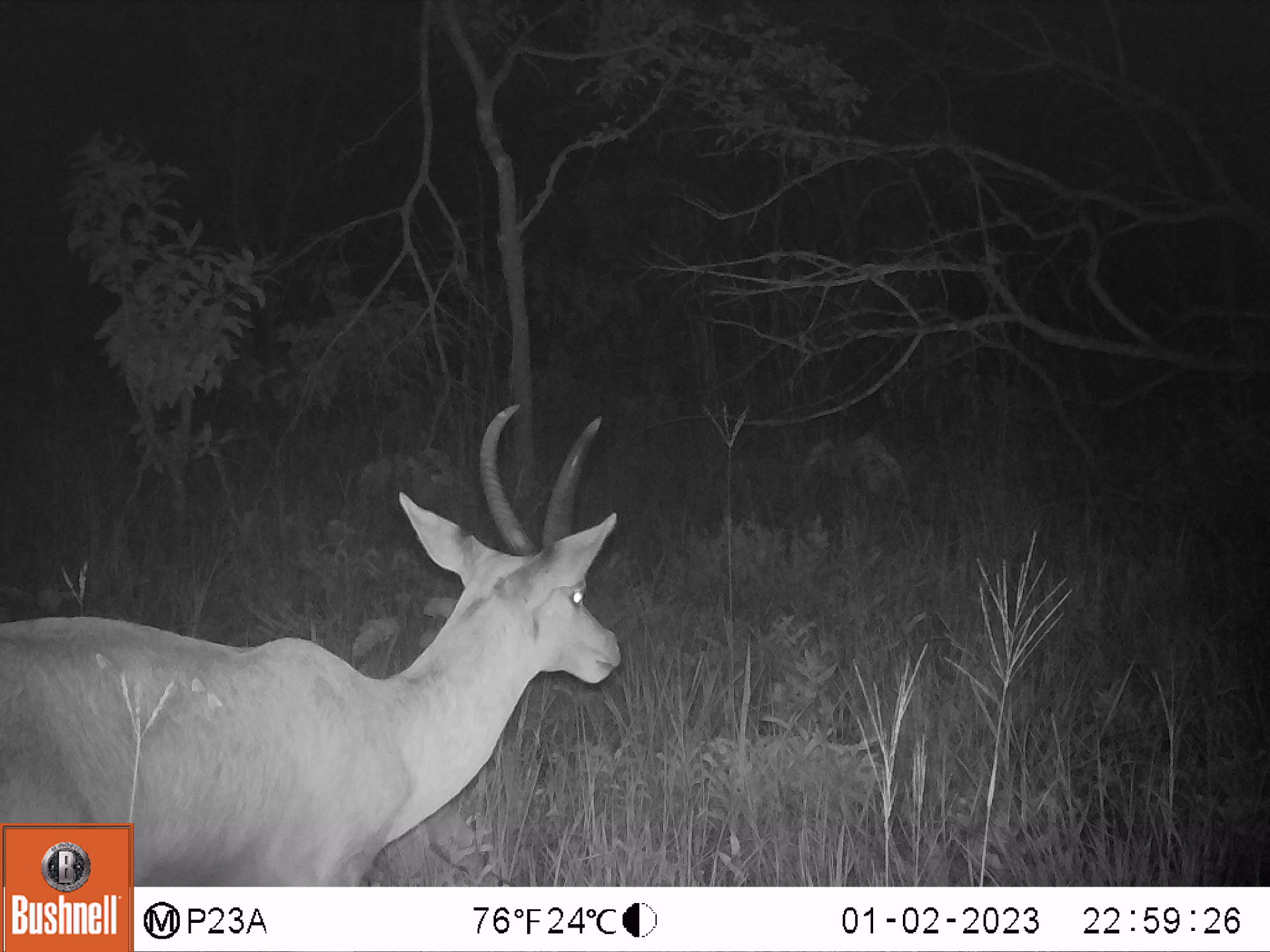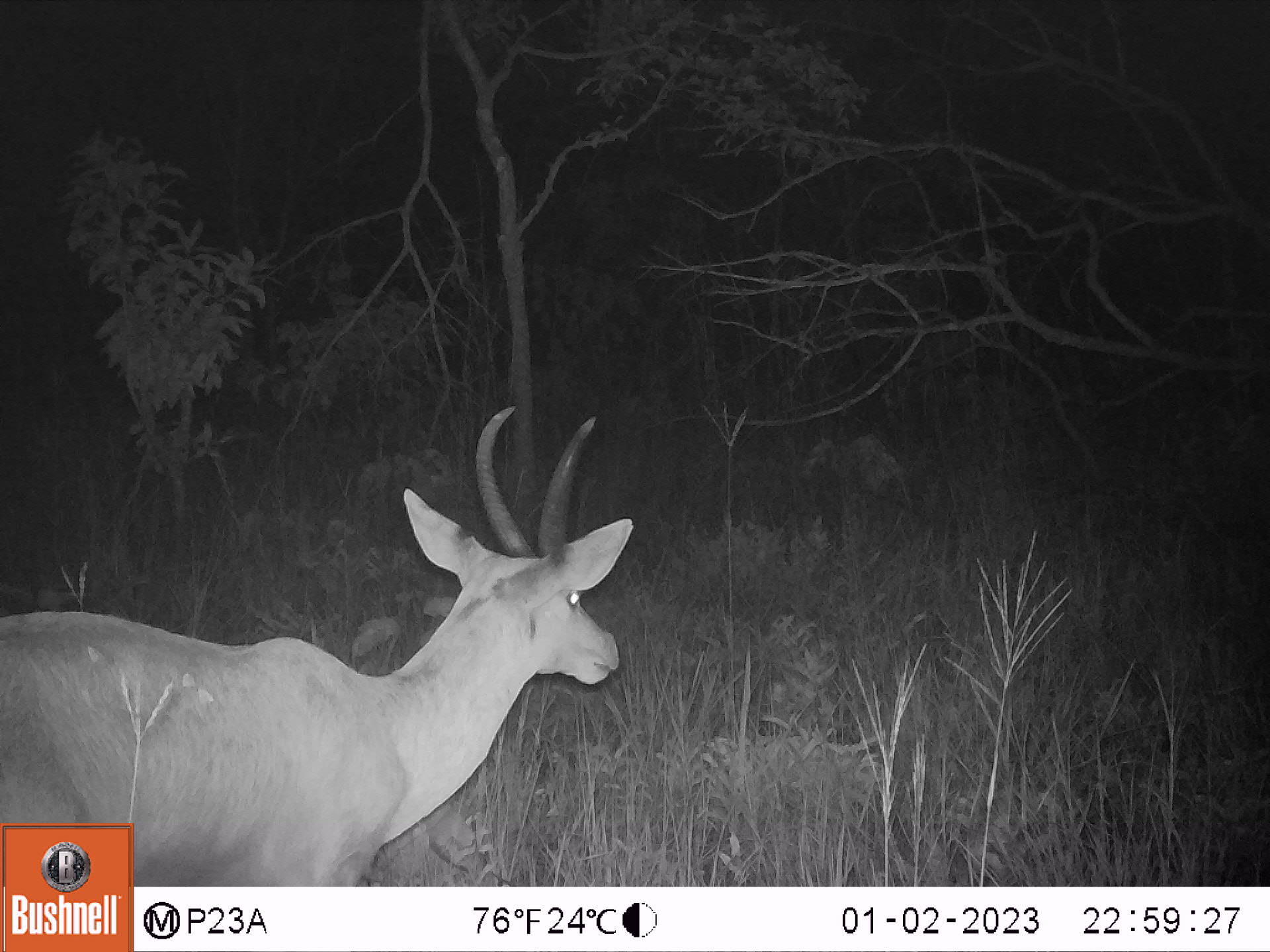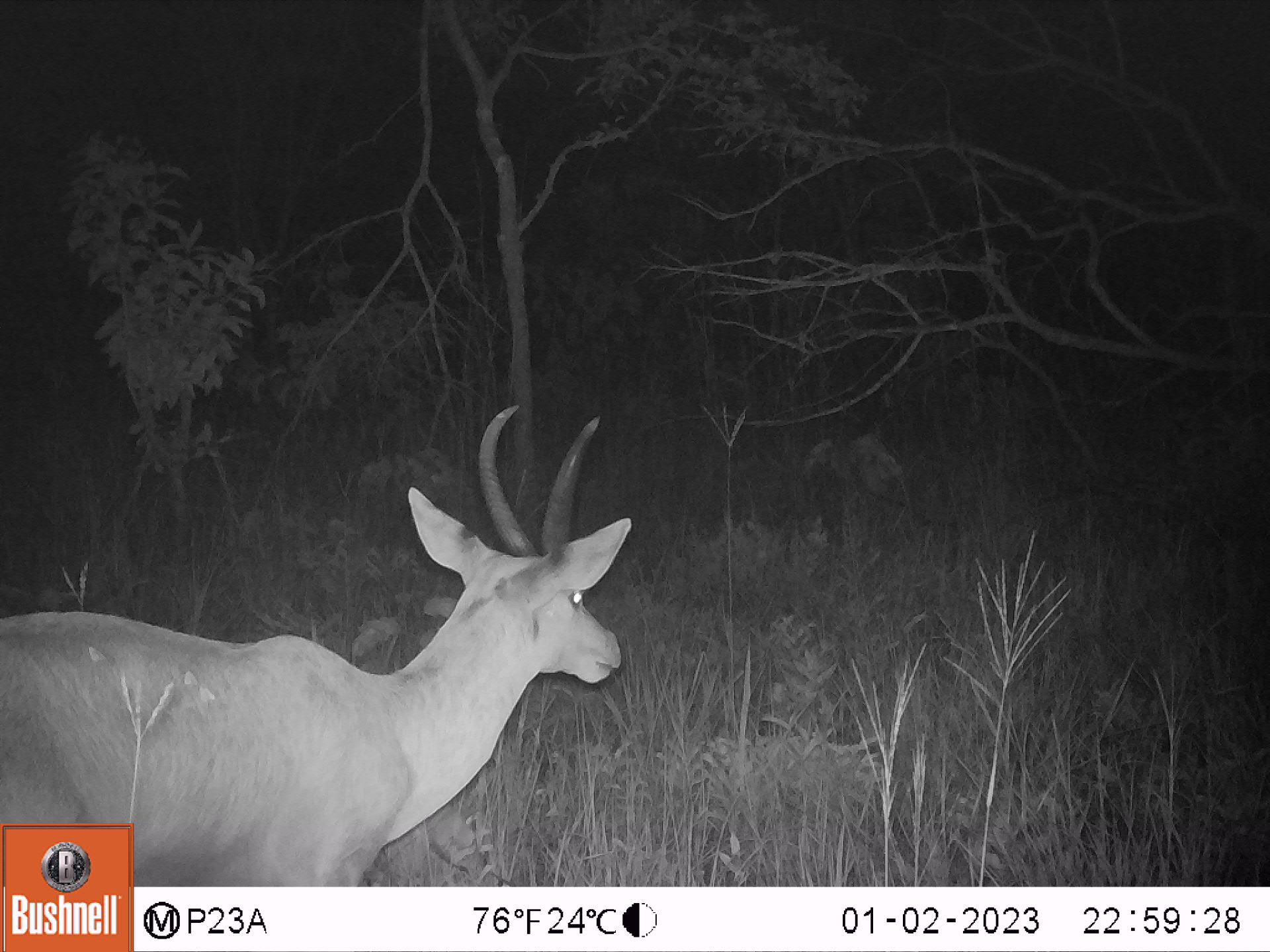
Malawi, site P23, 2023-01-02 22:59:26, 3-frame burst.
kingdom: Animalia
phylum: Chordata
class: Mammalia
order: Artiodactyla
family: Bovidae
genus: Redunca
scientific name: Redunca arundinum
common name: southern reedbuck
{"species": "southern reedbuck (Redunca arundinum)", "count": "1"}